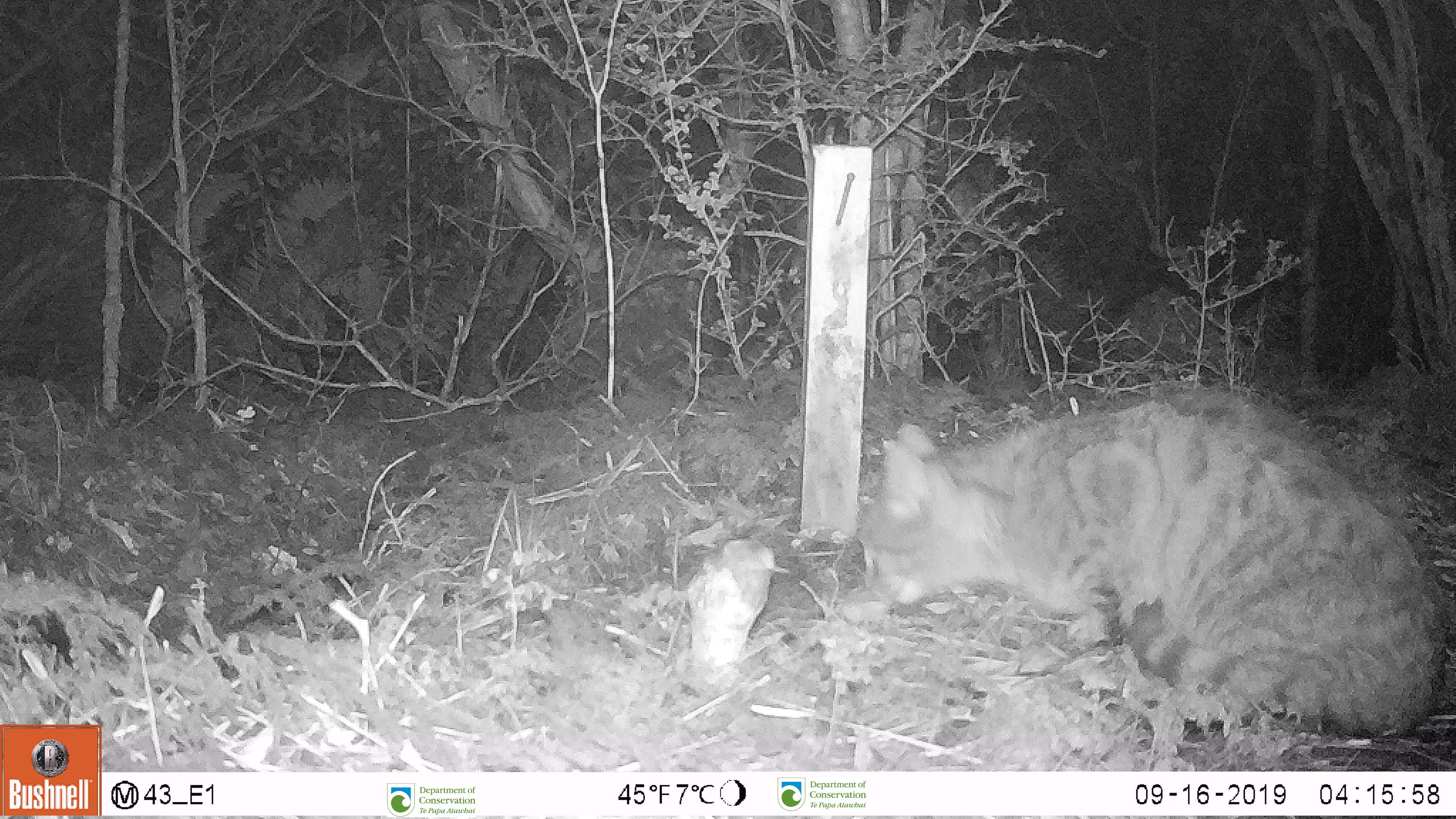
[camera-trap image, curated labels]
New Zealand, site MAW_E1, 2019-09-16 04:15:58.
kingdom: Animalia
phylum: Chordata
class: Mammalia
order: Carnivora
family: Felidae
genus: Felis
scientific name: Felis catus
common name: domestic cat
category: cat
Cat (domestic cat) (Felis catus).